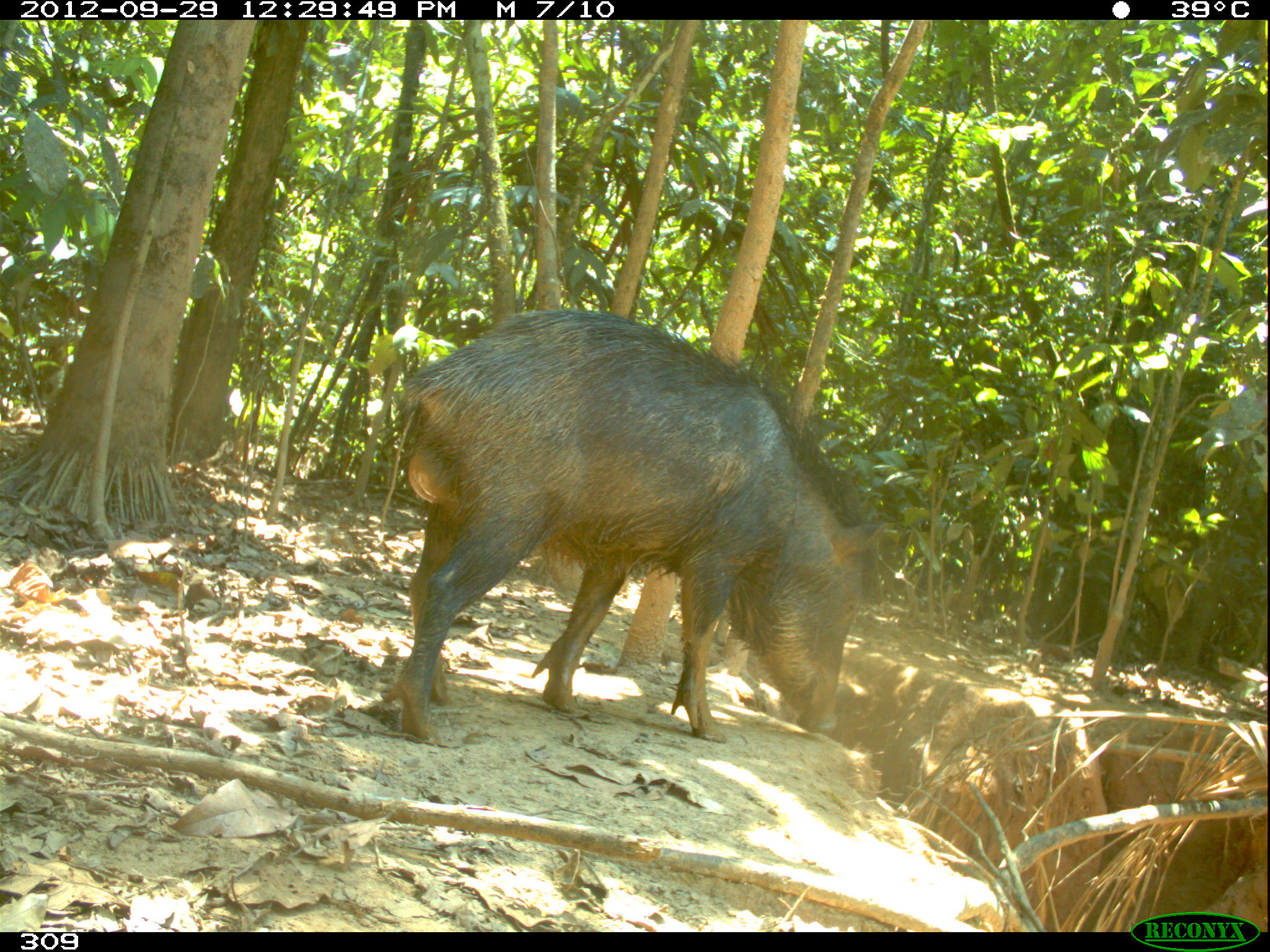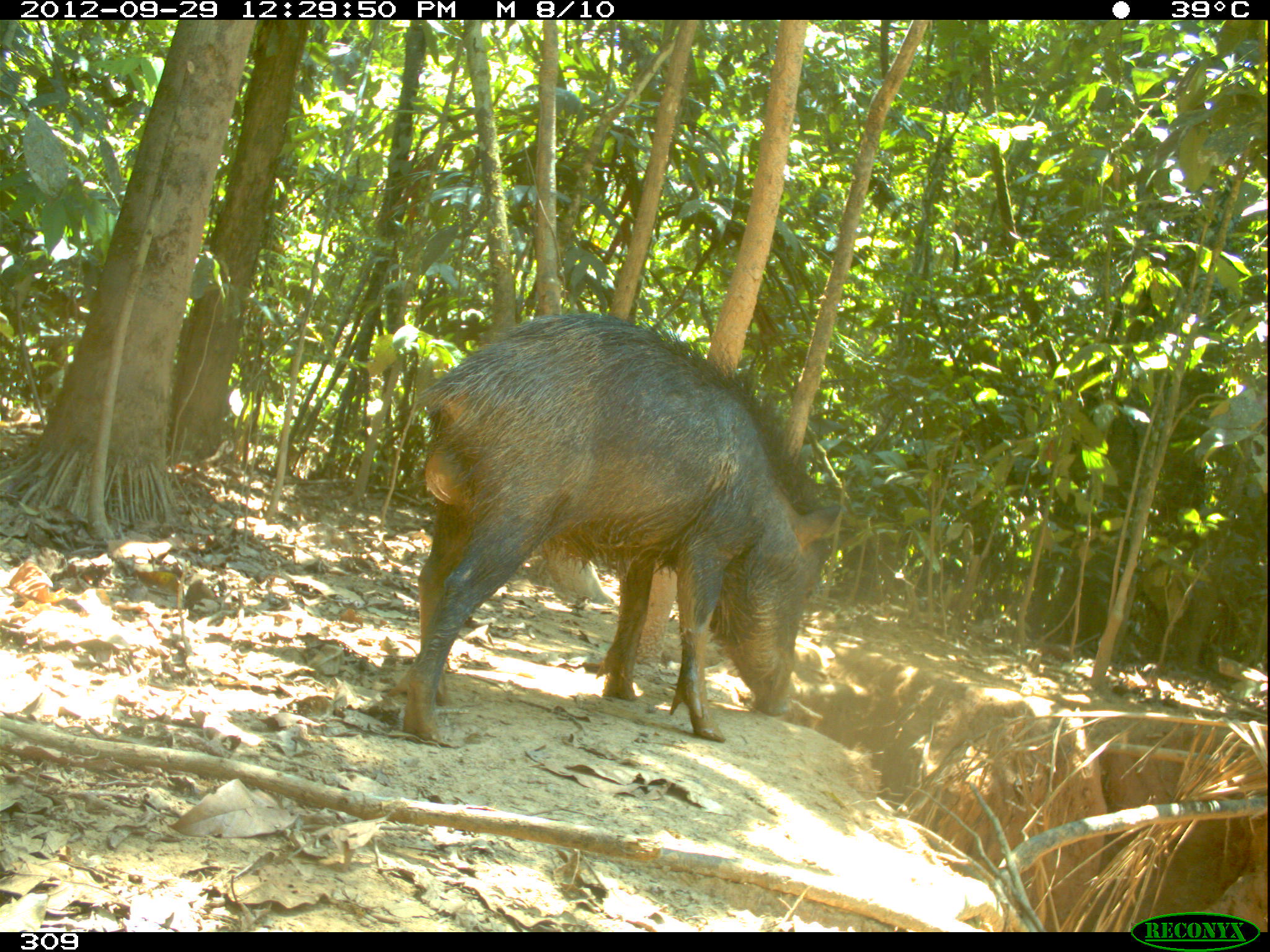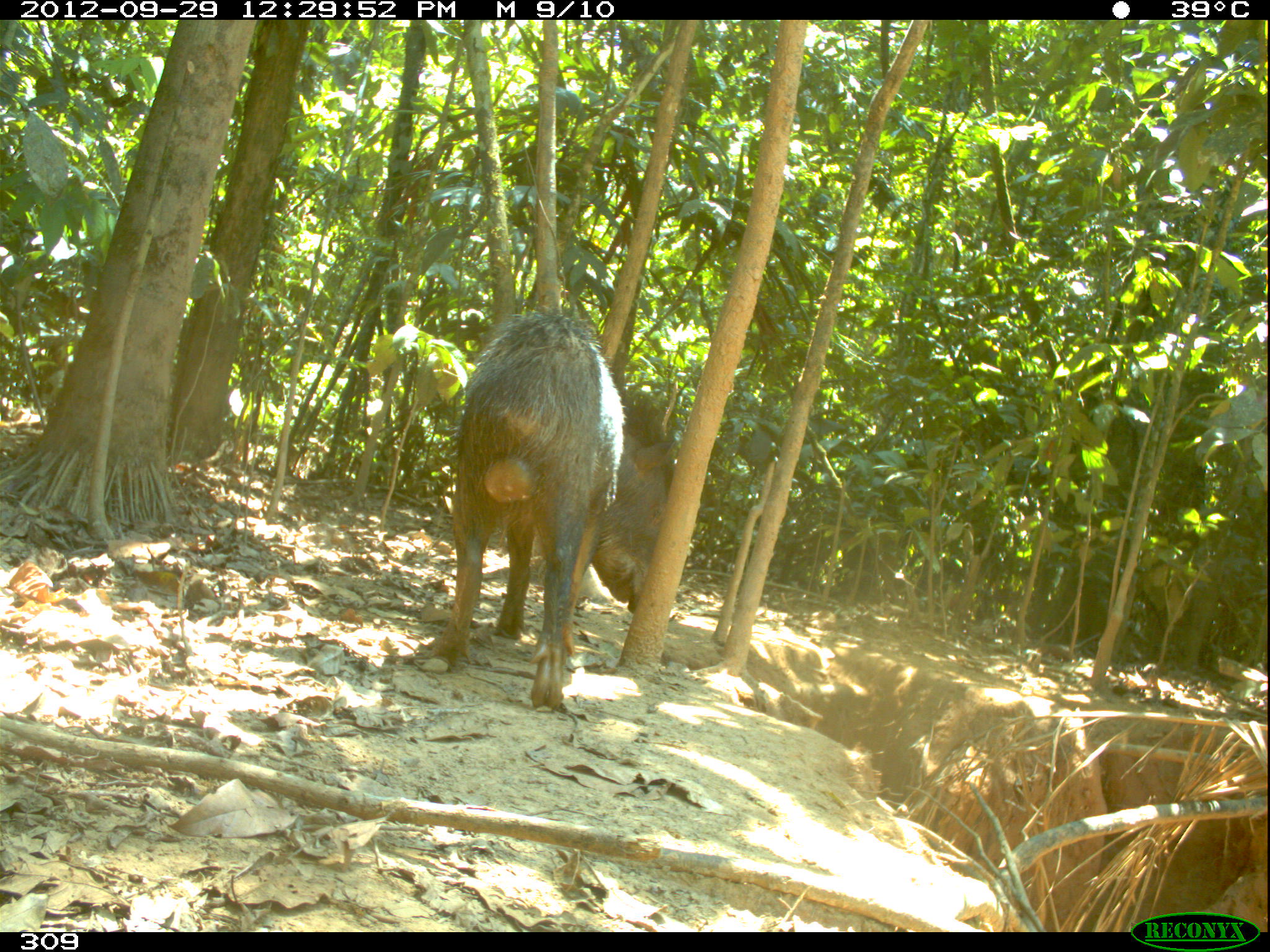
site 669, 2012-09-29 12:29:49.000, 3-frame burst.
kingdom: Animalia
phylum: Chordata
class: Mammalia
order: Artiodactyla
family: Tayassuidae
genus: Tayassu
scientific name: Tayassu pecari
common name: white-lipped peccary